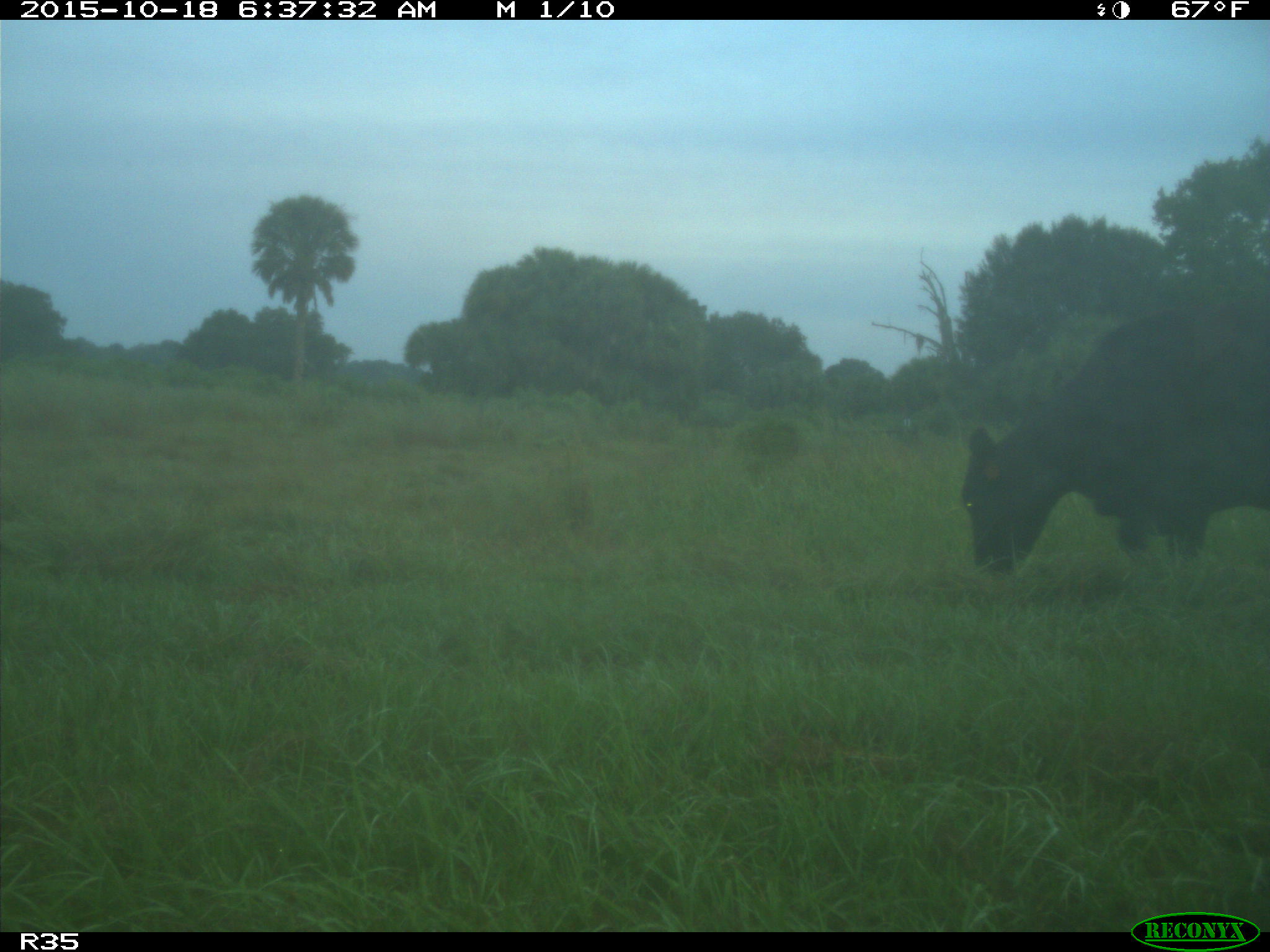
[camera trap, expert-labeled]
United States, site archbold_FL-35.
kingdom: Animalia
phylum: Chordata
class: Mammalia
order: Artiodactyla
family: Bovidae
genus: Bos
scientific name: Bos taurus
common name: domestic cow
Bos taurus (domestic cow).